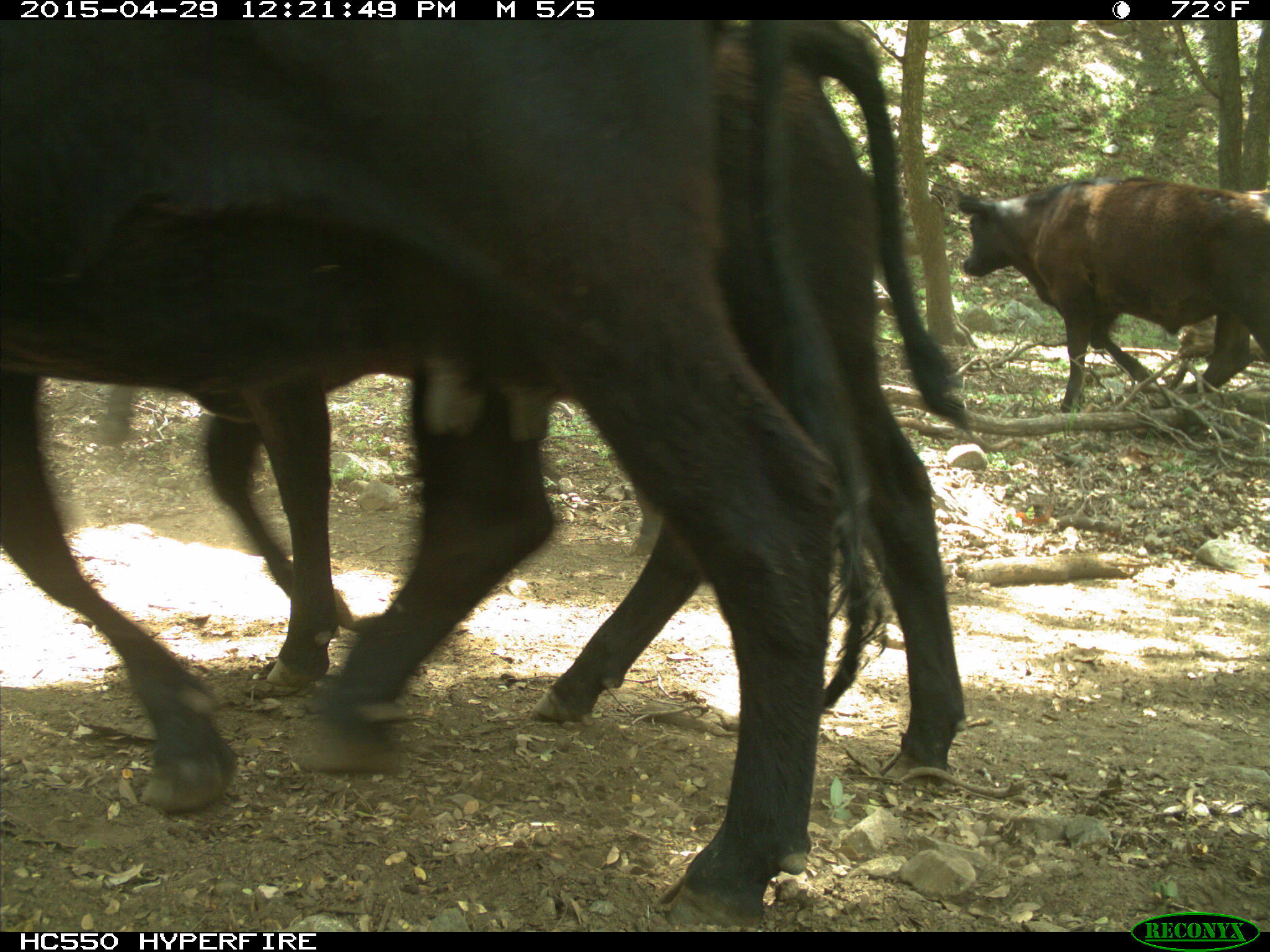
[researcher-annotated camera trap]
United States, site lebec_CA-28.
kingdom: Animalia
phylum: Chordata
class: Mammalia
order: Artiodactyla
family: Bovidae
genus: Bos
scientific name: Bos taurus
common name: domestic cow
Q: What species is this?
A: Bos taurus (domestic cow).